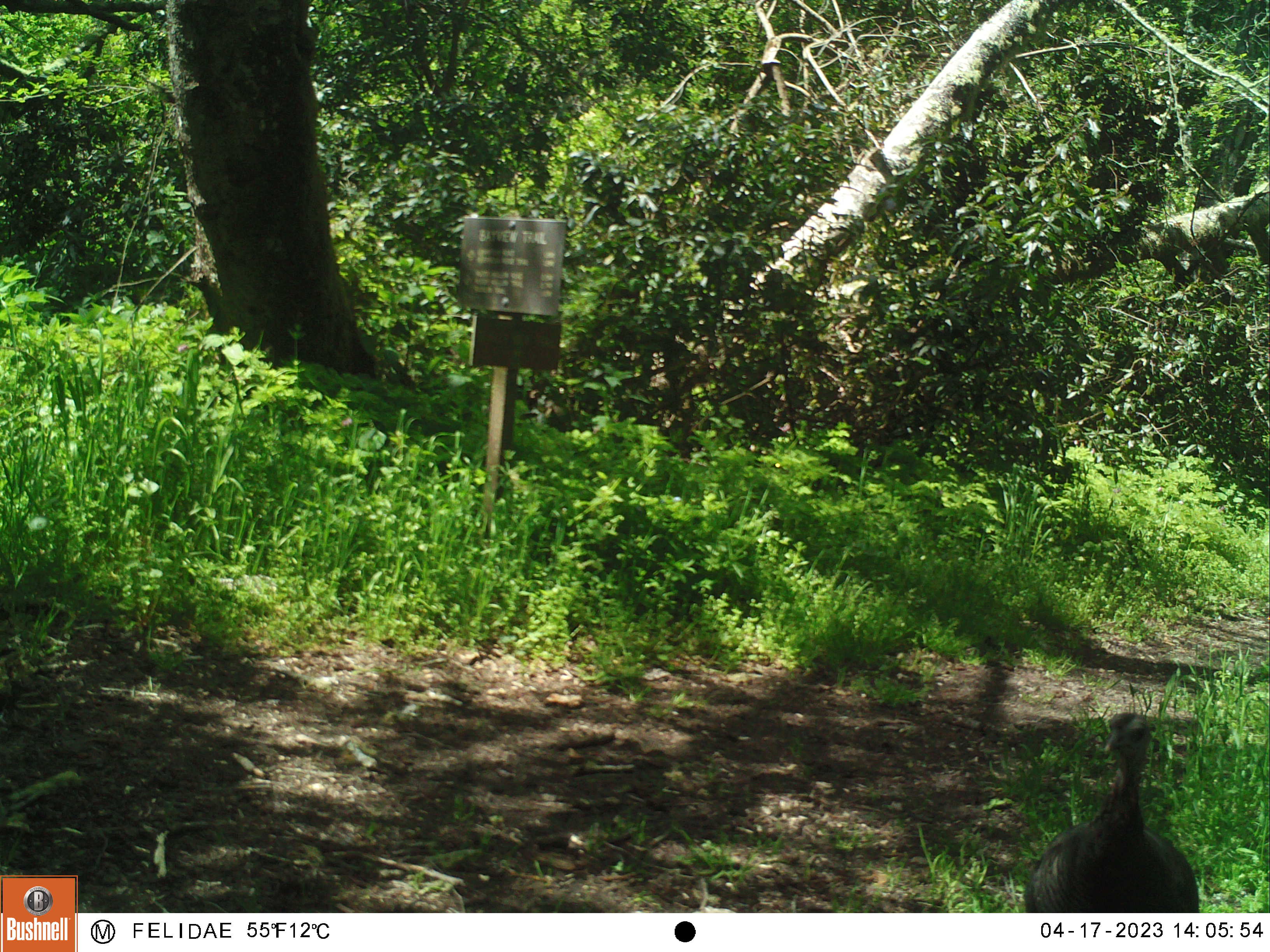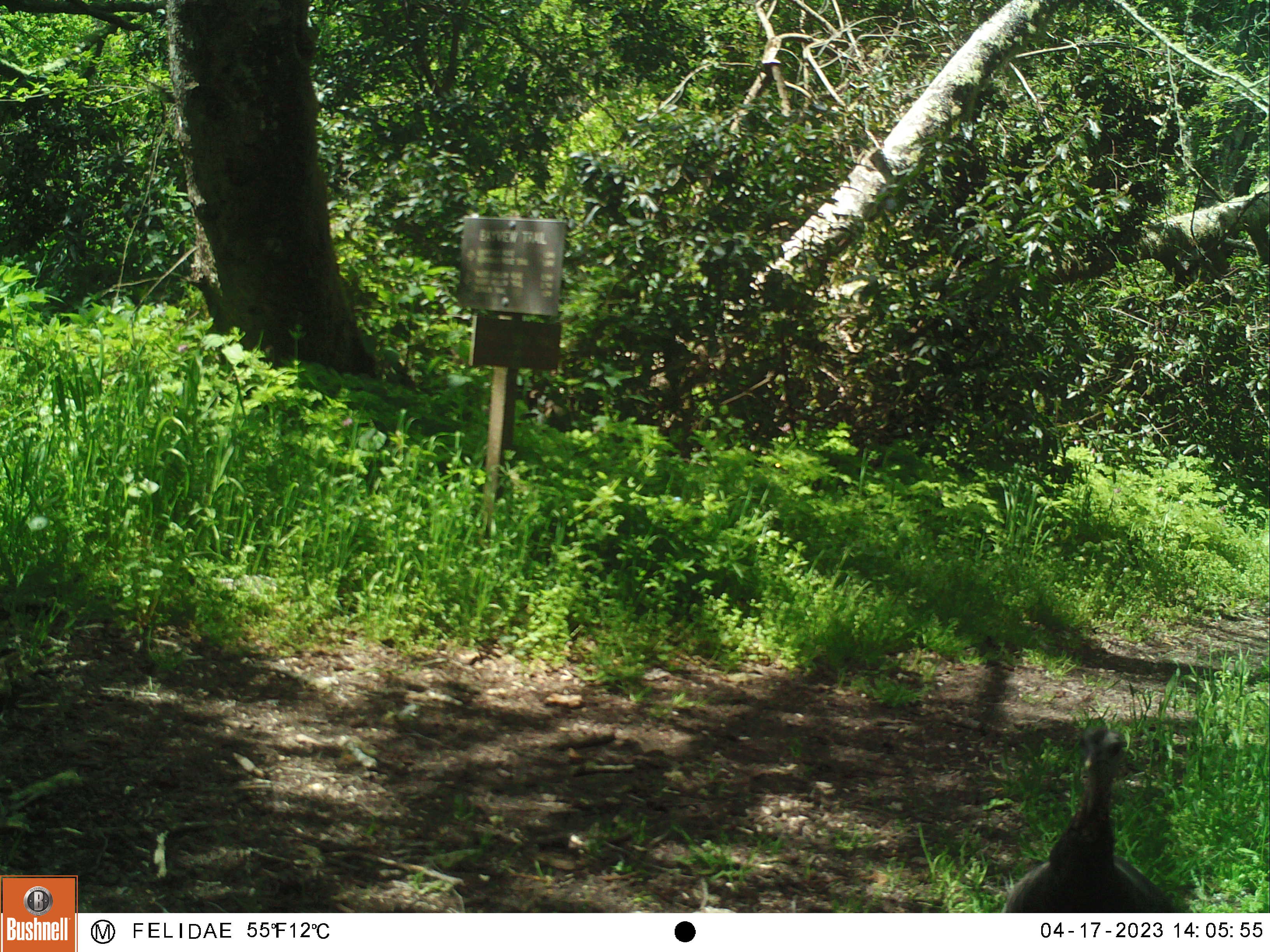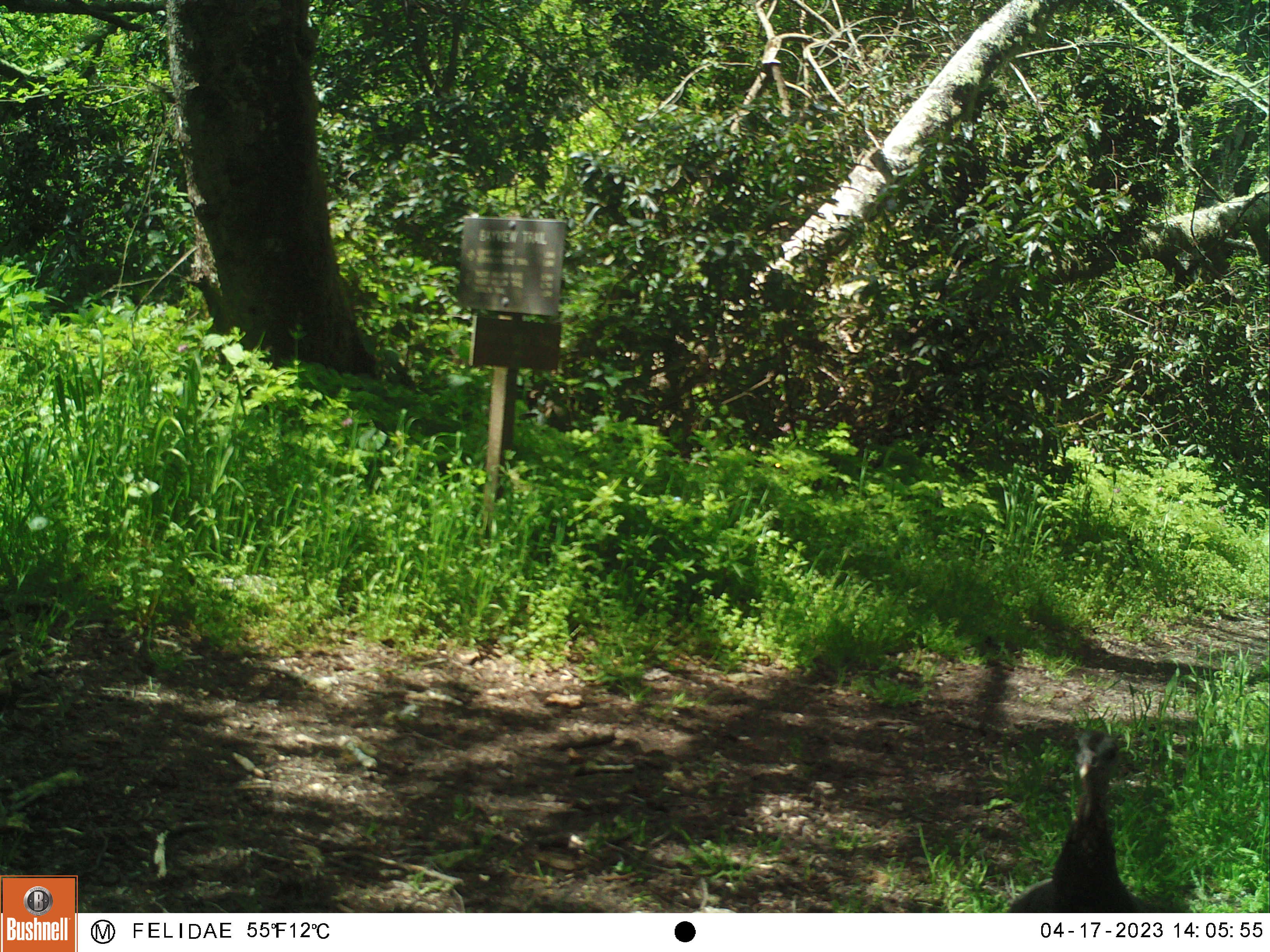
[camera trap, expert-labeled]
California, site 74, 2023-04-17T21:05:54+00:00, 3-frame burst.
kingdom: Animalia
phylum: Chordata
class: Aves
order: Galliformes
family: Phasianidae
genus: Meleagris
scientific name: Meleagris gallopavo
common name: turkey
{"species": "turkey (Meleagris gallopavo)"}